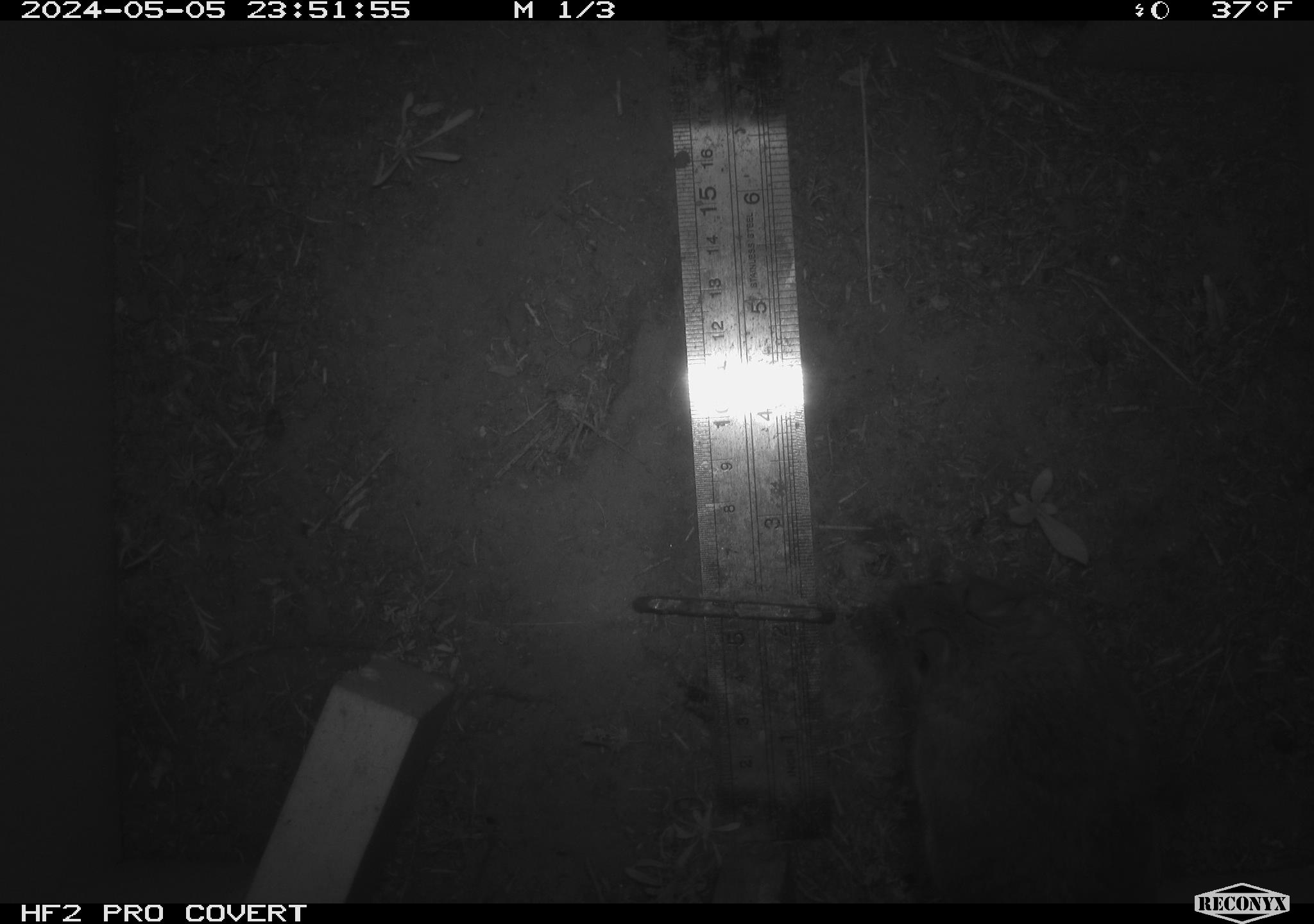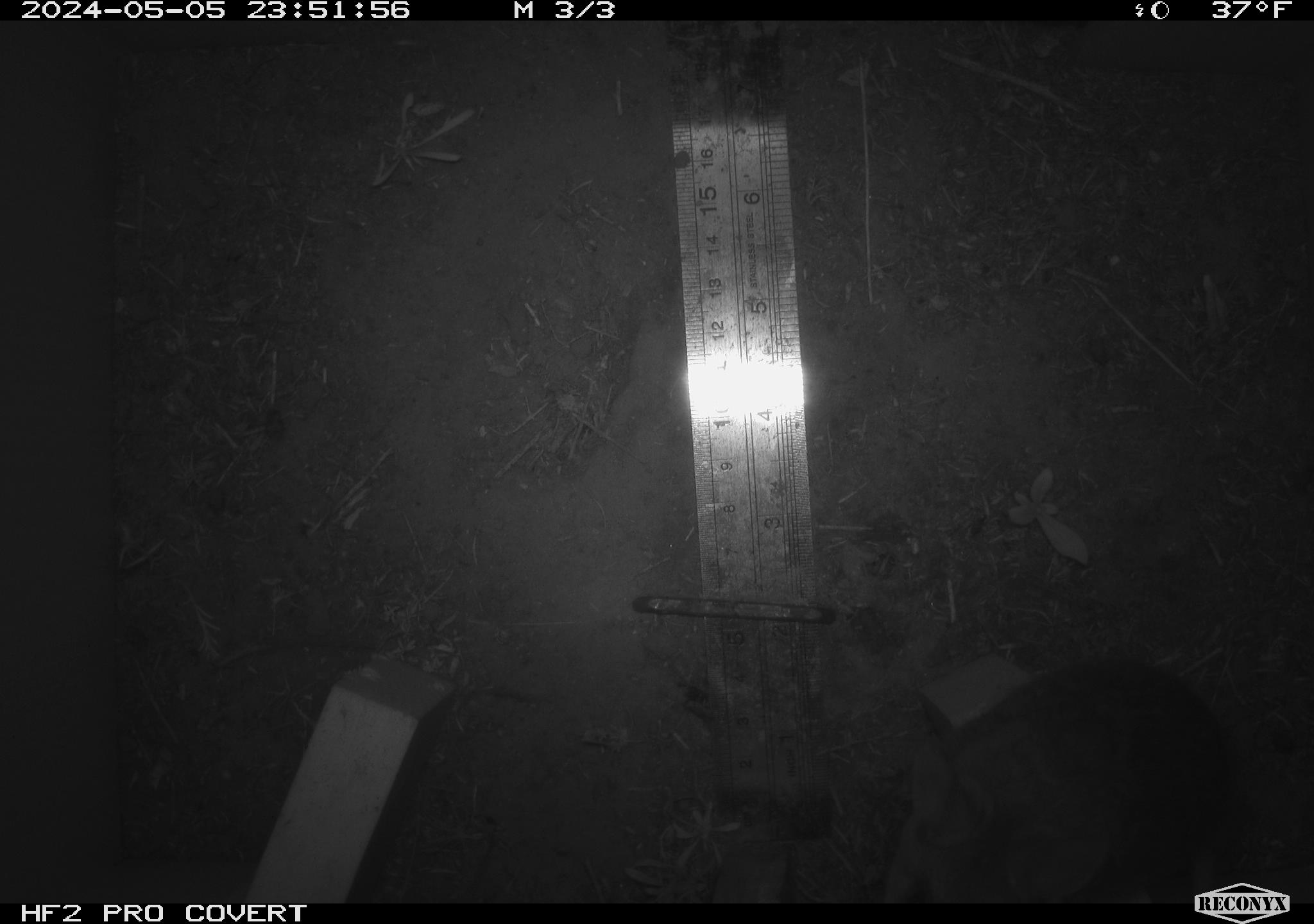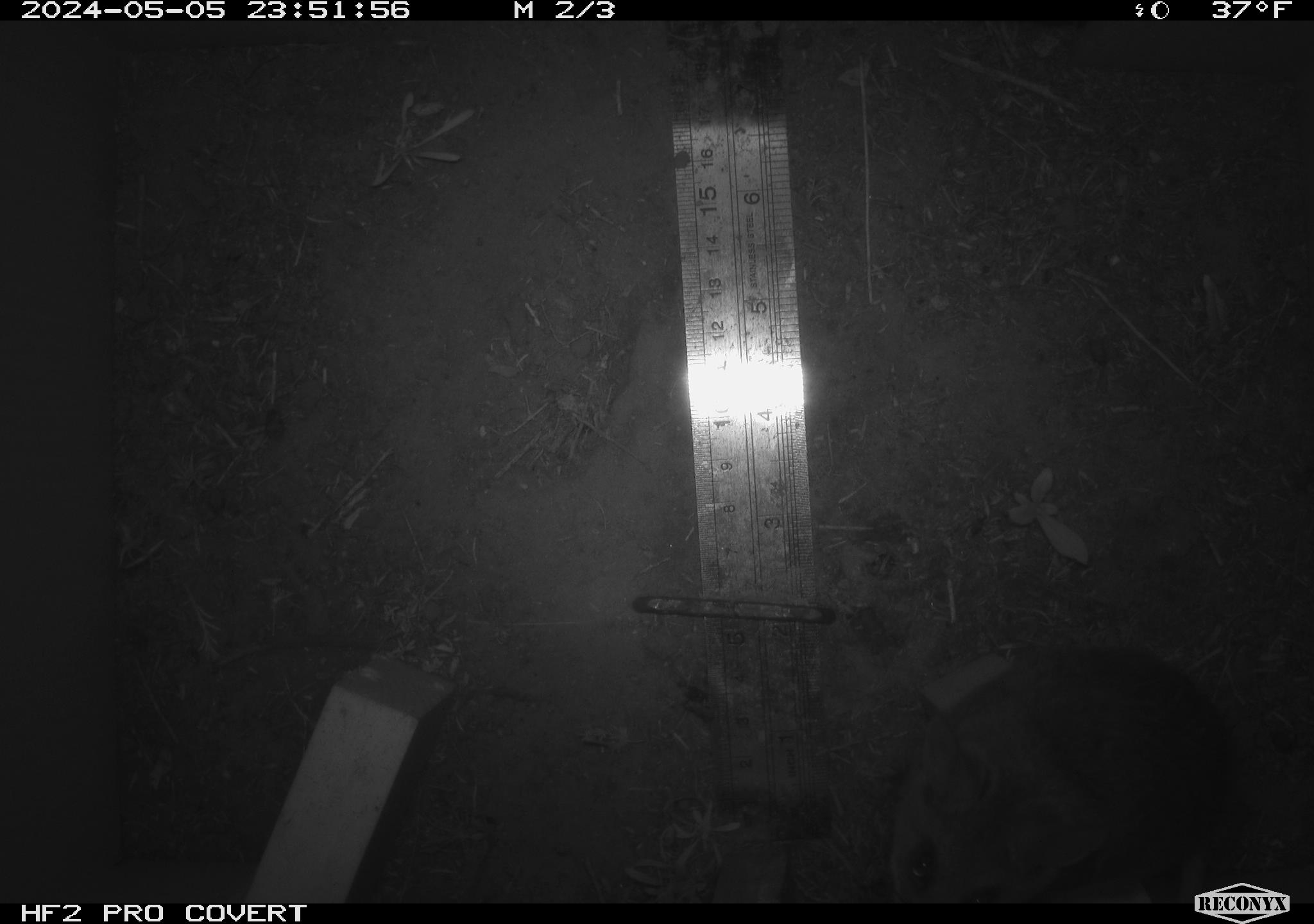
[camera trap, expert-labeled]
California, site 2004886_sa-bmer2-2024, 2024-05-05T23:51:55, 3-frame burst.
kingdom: Animalia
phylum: Chordata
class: Mammalia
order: Rodentia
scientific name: Rodentia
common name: mouse species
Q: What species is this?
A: Mouse species (Rodentia).